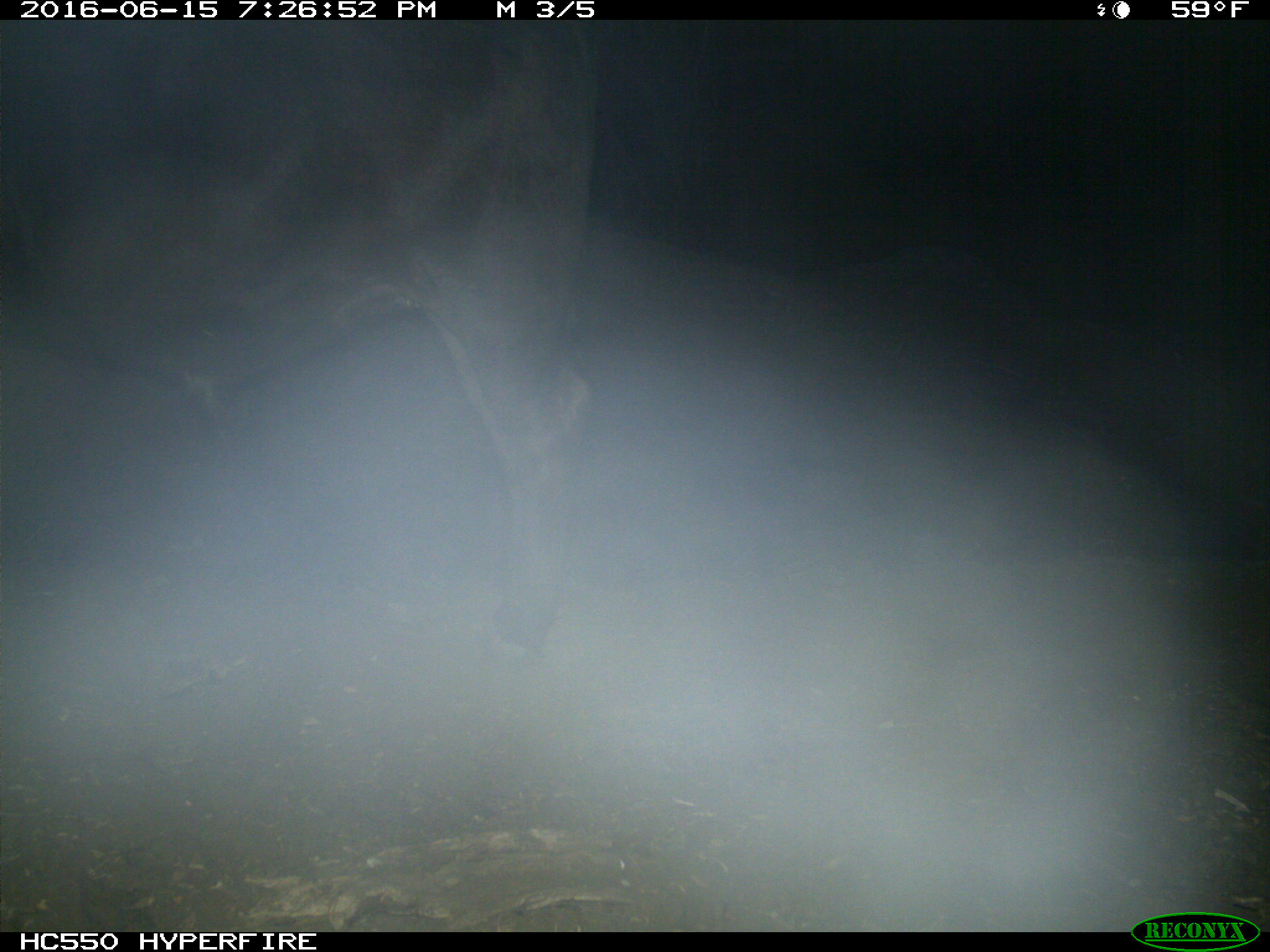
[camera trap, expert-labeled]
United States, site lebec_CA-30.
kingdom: Animalia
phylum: Chordata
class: Mammalia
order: Artiodactyla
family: Bovidae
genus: Bos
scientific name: Bos taurus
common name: domestic cow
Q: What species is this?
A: Bos taurus (domestic cow).